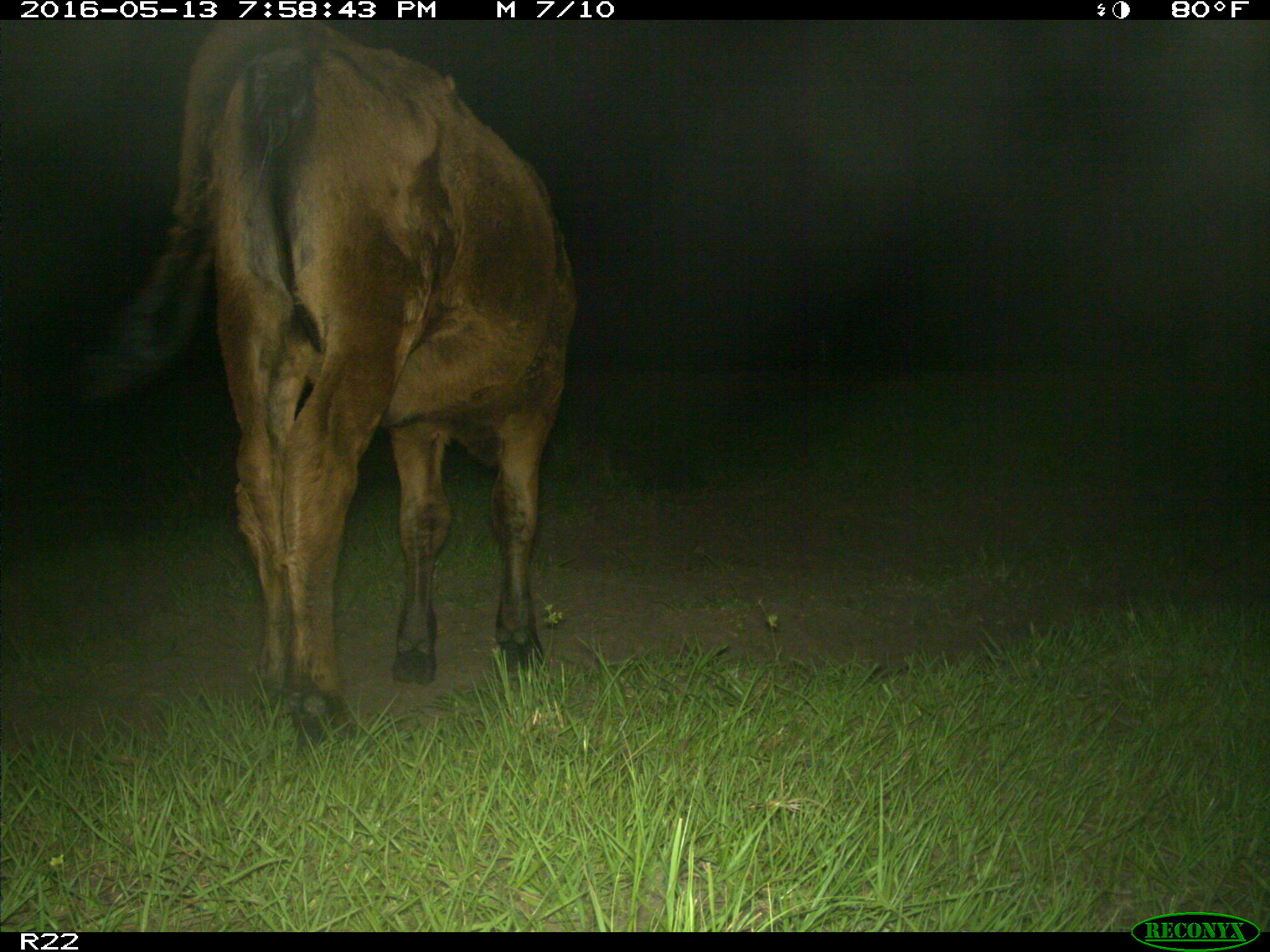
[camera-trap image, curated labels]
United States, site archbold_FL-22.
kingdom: Animalia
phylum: Chordata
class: Mammalia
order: Artiodactyla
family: Bovidae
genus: Bos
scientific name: Bos taurus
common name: domestic cow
Bos taurus (domestic cow).